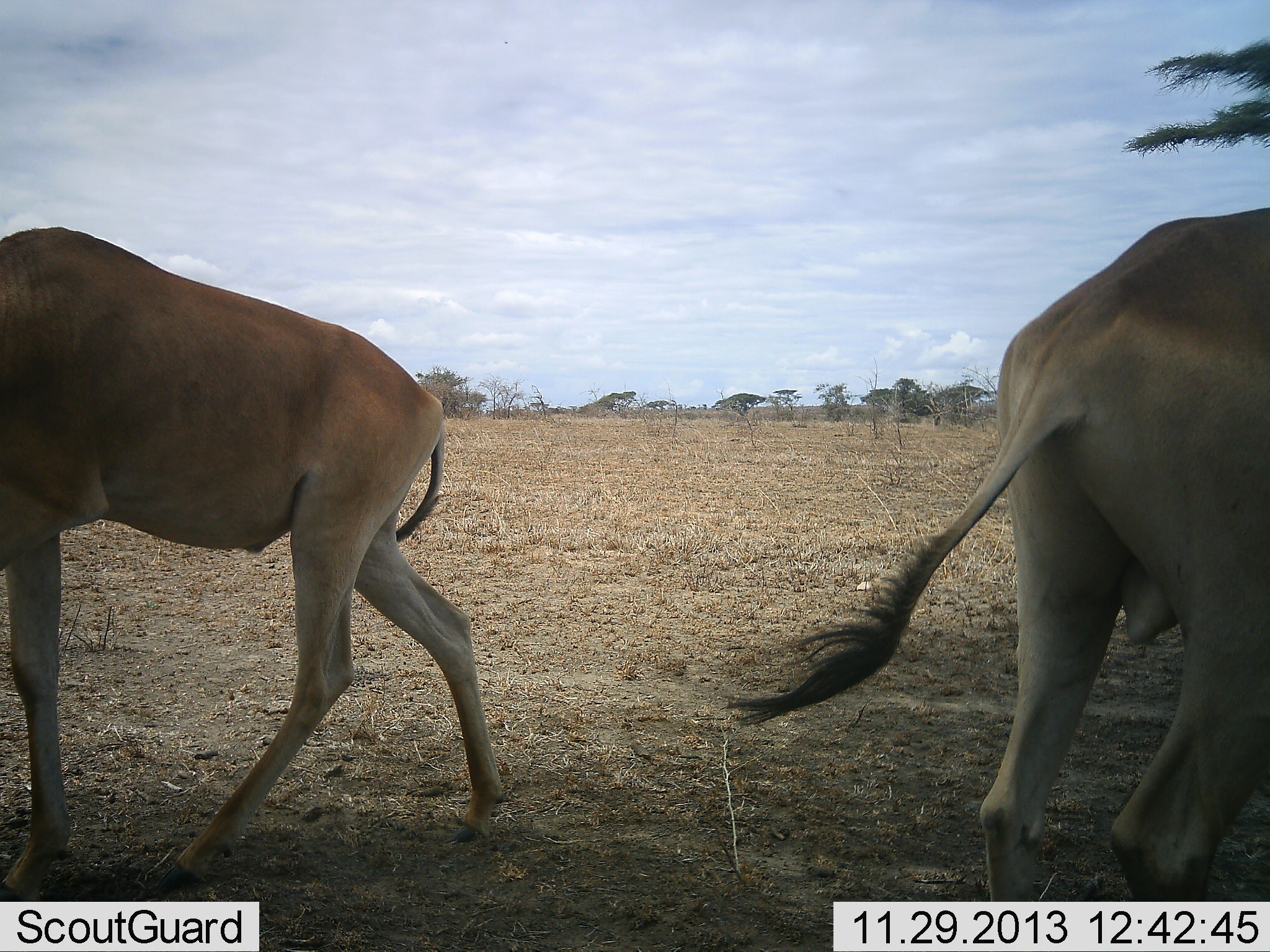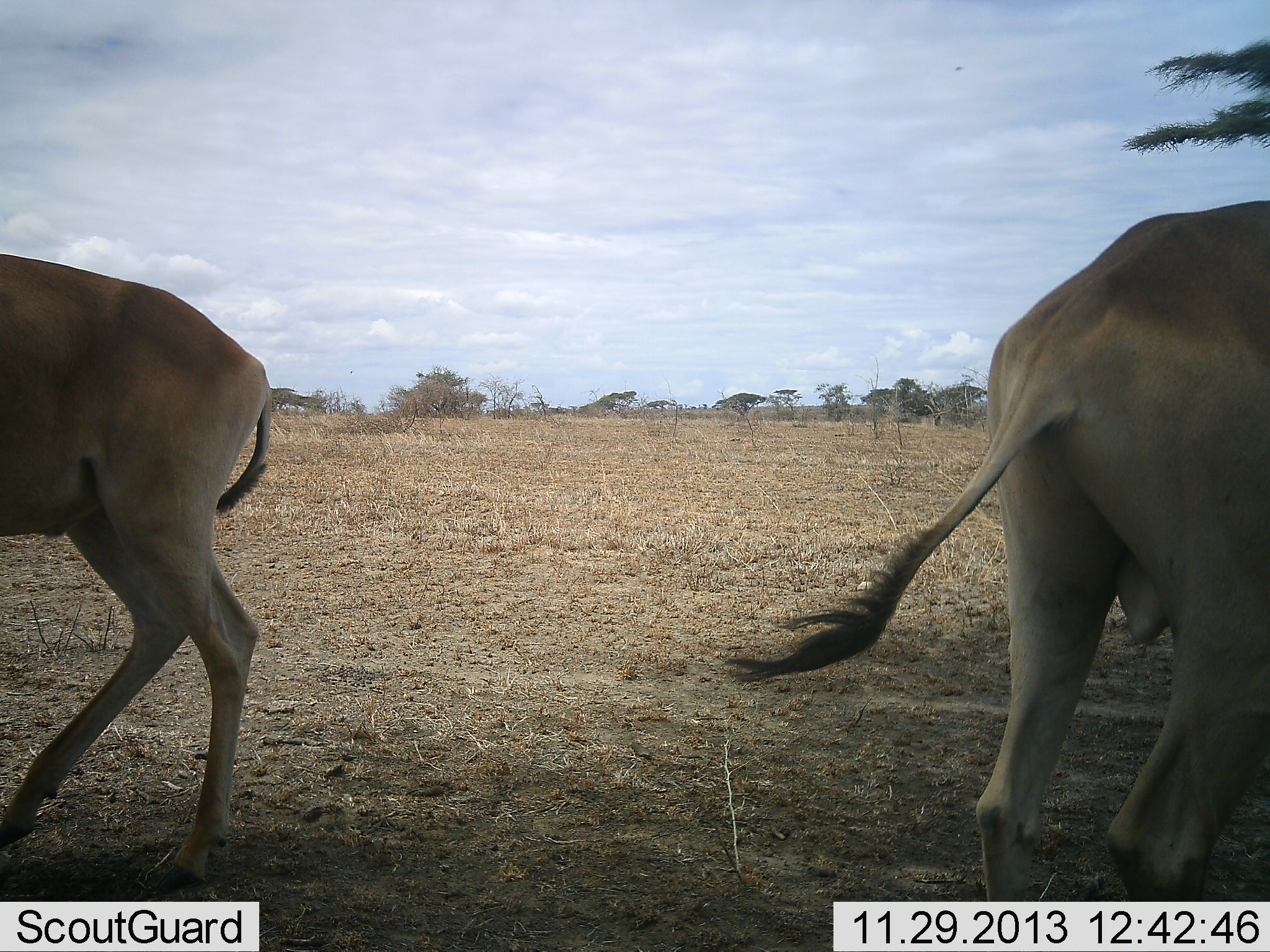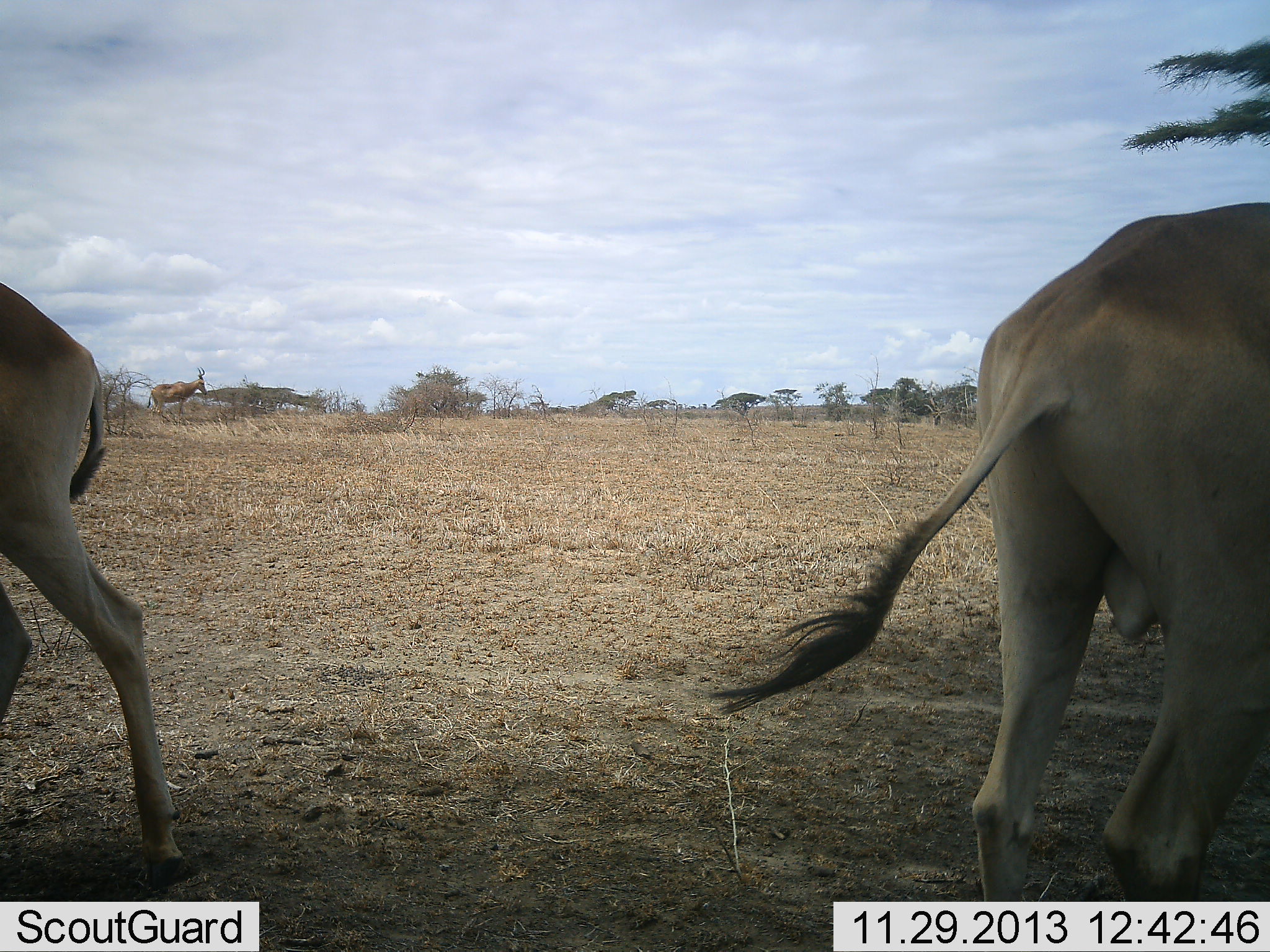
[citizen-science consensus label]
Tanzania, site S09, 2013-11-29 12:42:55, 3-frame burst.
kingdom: Animalia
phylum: Chordata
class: Mammalia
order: Artiodactyla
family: Bovidae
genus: Alcelaphus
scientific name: Alcelaphus buselaphus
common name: hartebeest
Hartebeest (Alcelaphus buselaphus), count 2. Behavior (volunteer vote fractions): standing 80%, resting 0%, moving 80%, interacting 0%. Young present (vote fraction): 10%. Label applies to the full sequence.